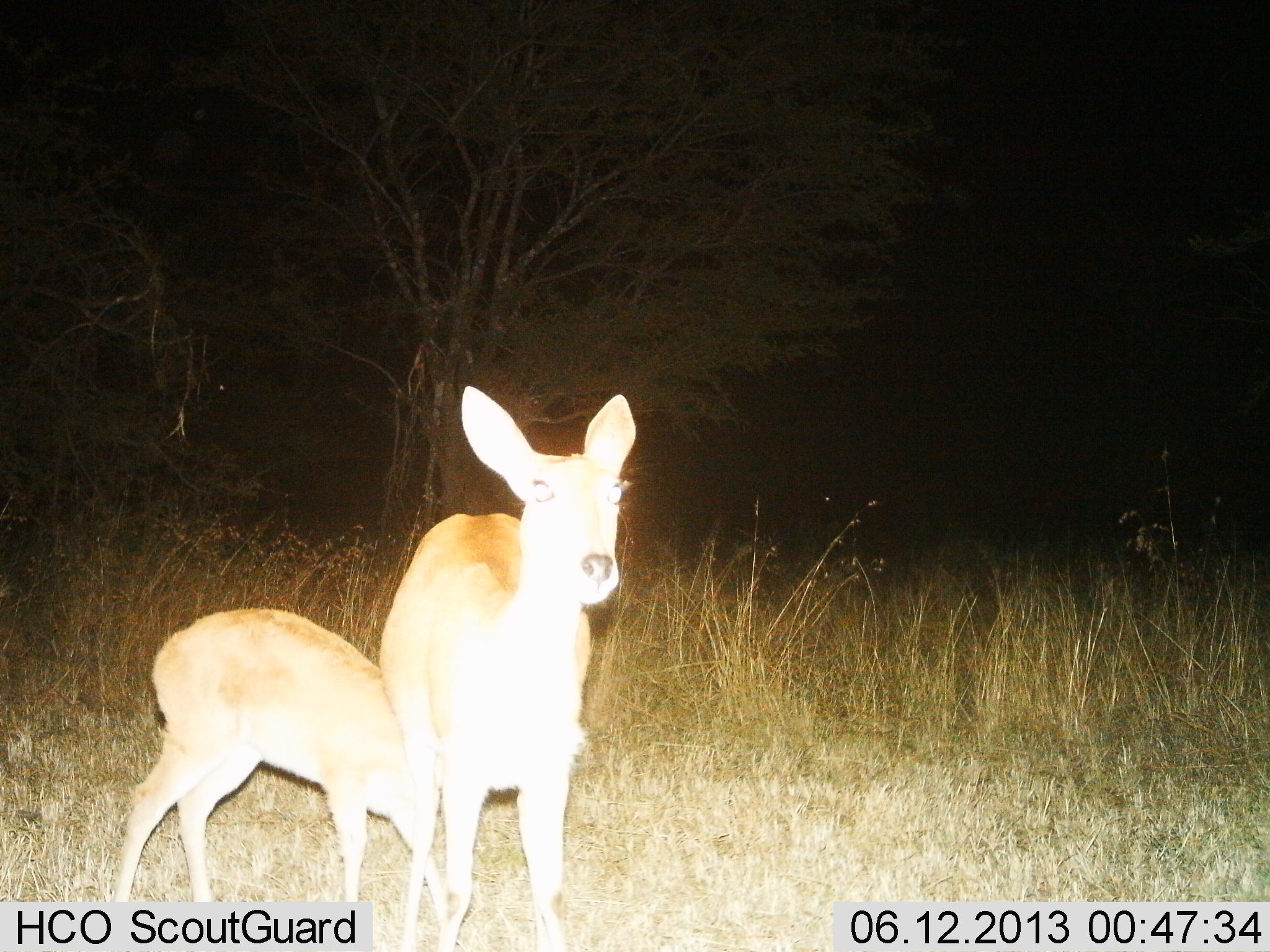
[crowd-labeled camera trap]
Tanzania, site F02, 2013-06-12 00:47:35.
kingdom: Animalia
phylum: Chordata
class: Mammalia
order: Artiodactyla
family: Bovidae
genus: Redunca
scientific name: Redunca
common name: reedbuck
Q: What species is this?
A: Reedbuck (Redunca).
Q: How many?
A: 2.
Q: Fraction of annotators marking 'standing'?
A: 86%.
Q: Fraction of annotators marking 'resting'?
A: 0%.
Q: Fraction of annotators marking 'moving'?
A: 10%.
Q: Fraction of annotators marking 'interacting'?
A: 19%.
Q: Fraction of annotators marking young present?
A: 62%.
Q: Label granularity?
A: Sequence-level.